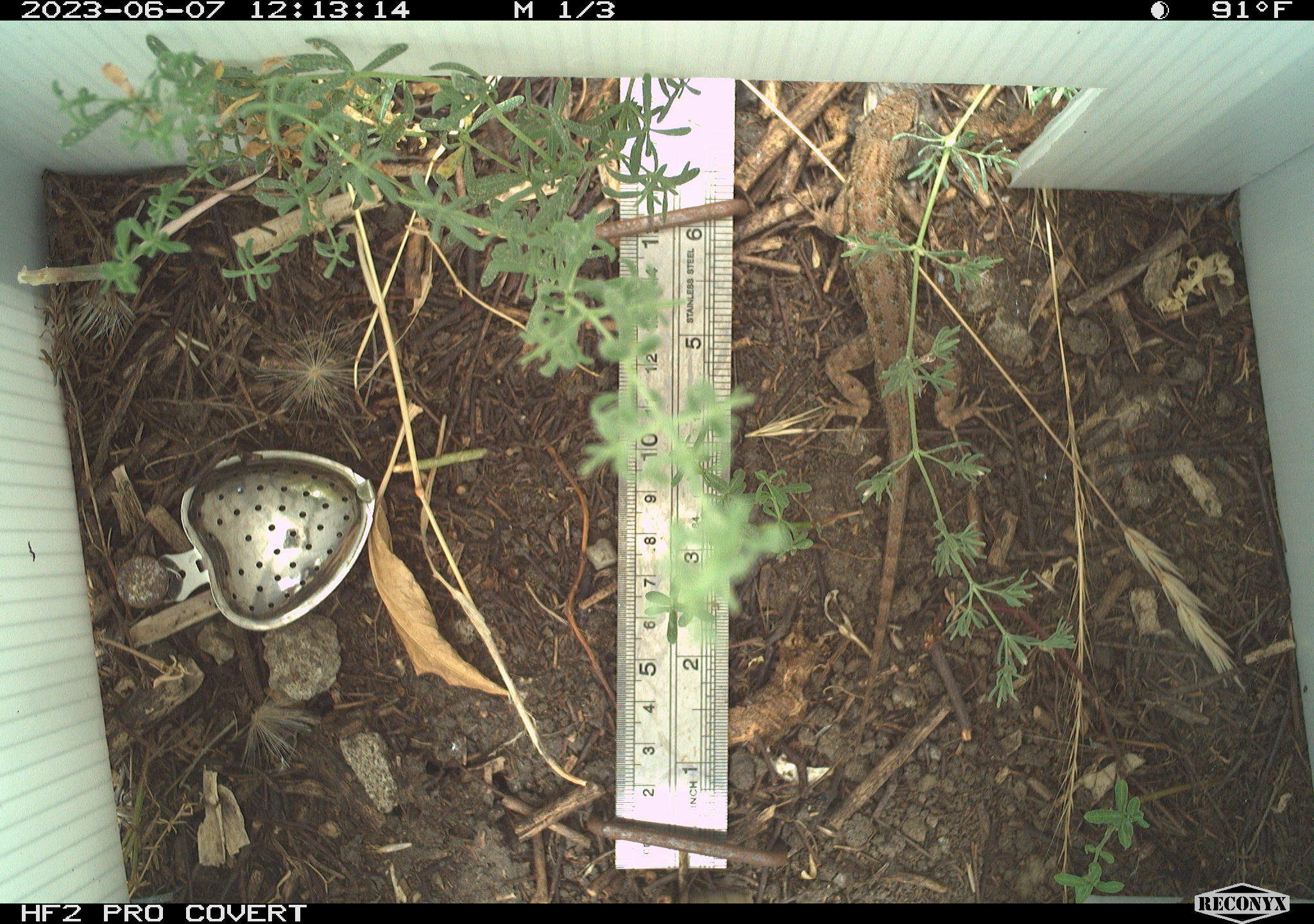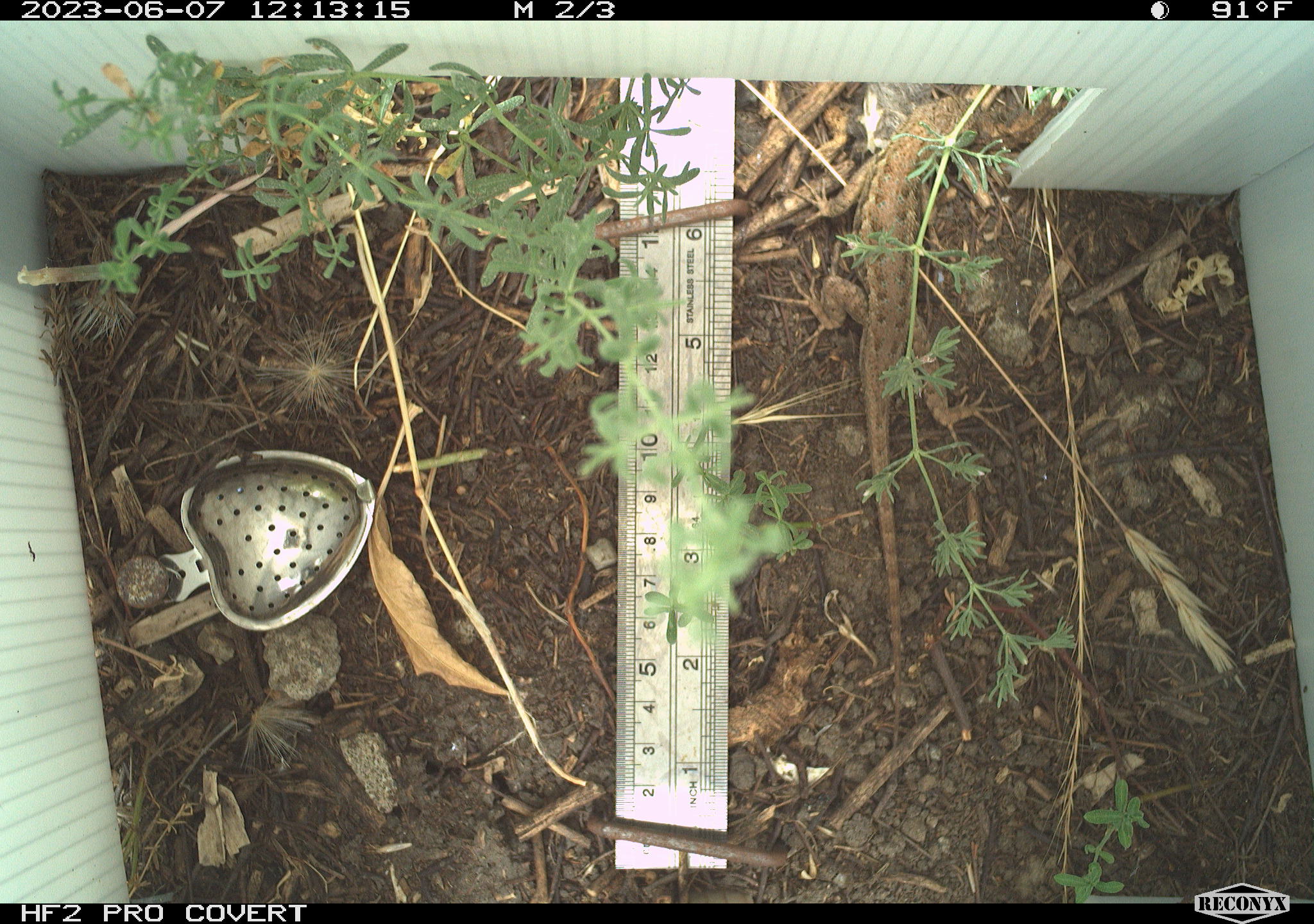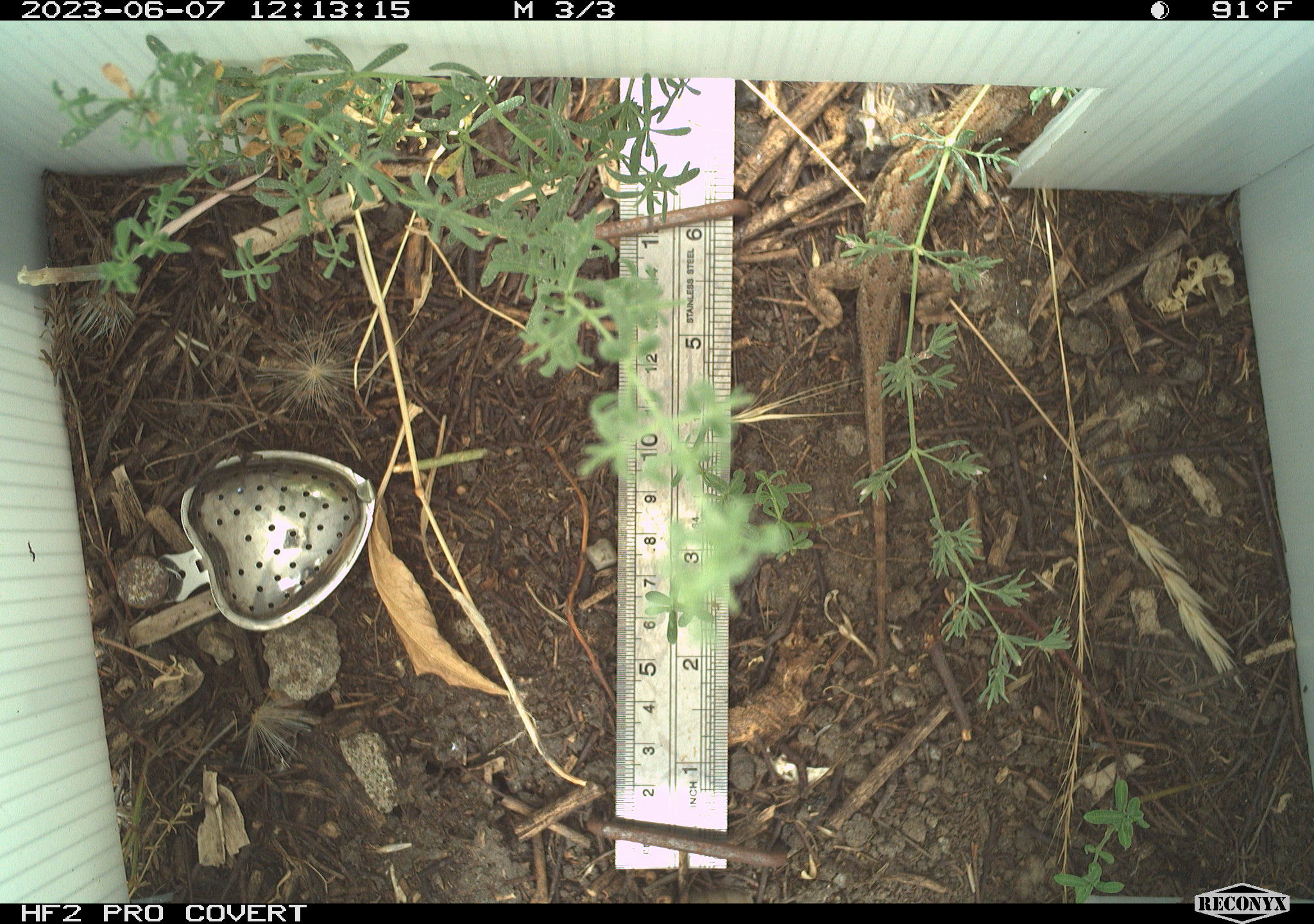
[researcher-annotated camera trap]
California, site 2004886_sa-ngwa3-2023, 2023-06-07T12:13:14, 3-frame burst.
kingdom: Animalia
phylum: Chordata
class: Reptilia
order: Squamata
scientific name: Squamata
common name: lizards and snakes